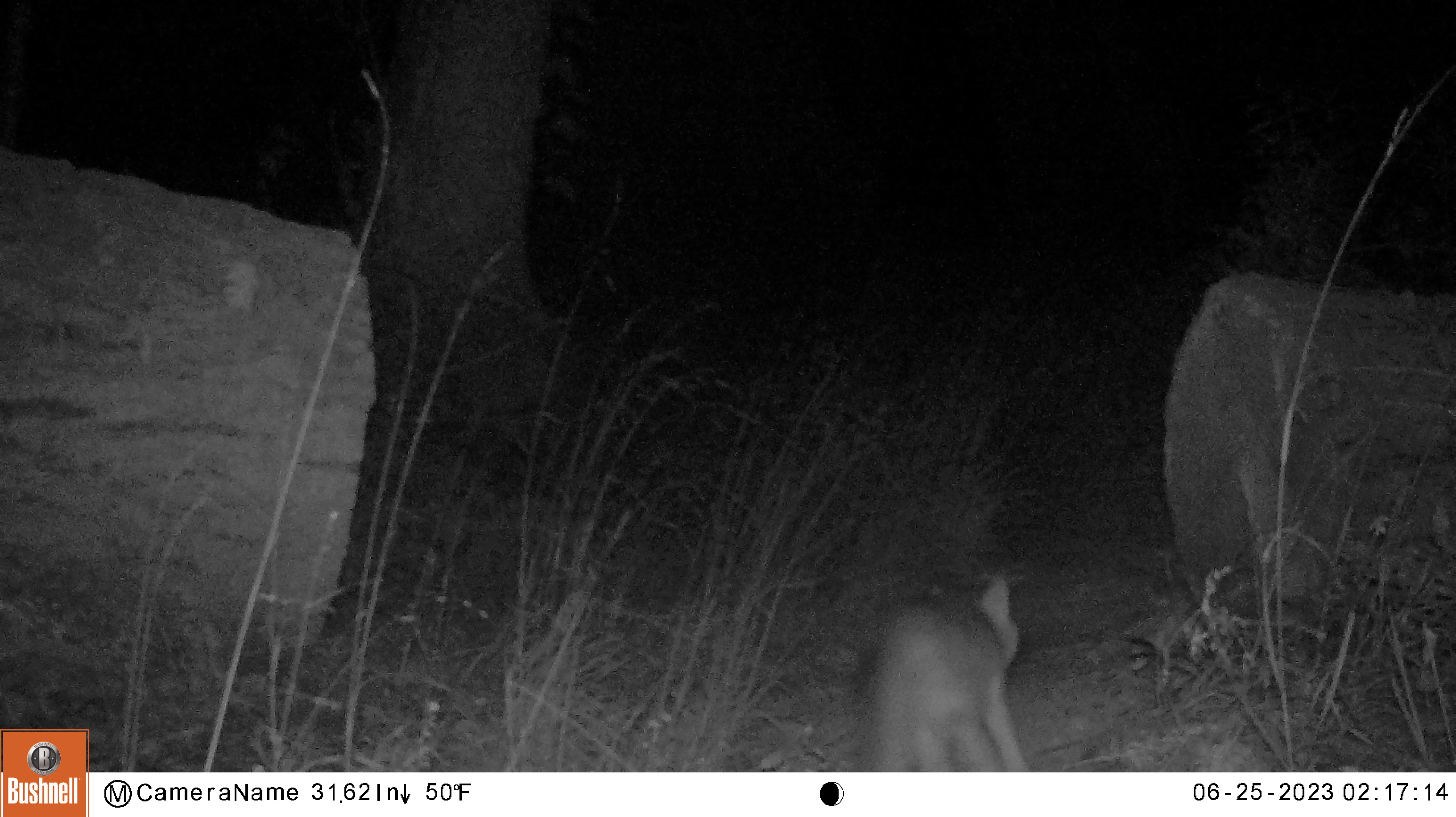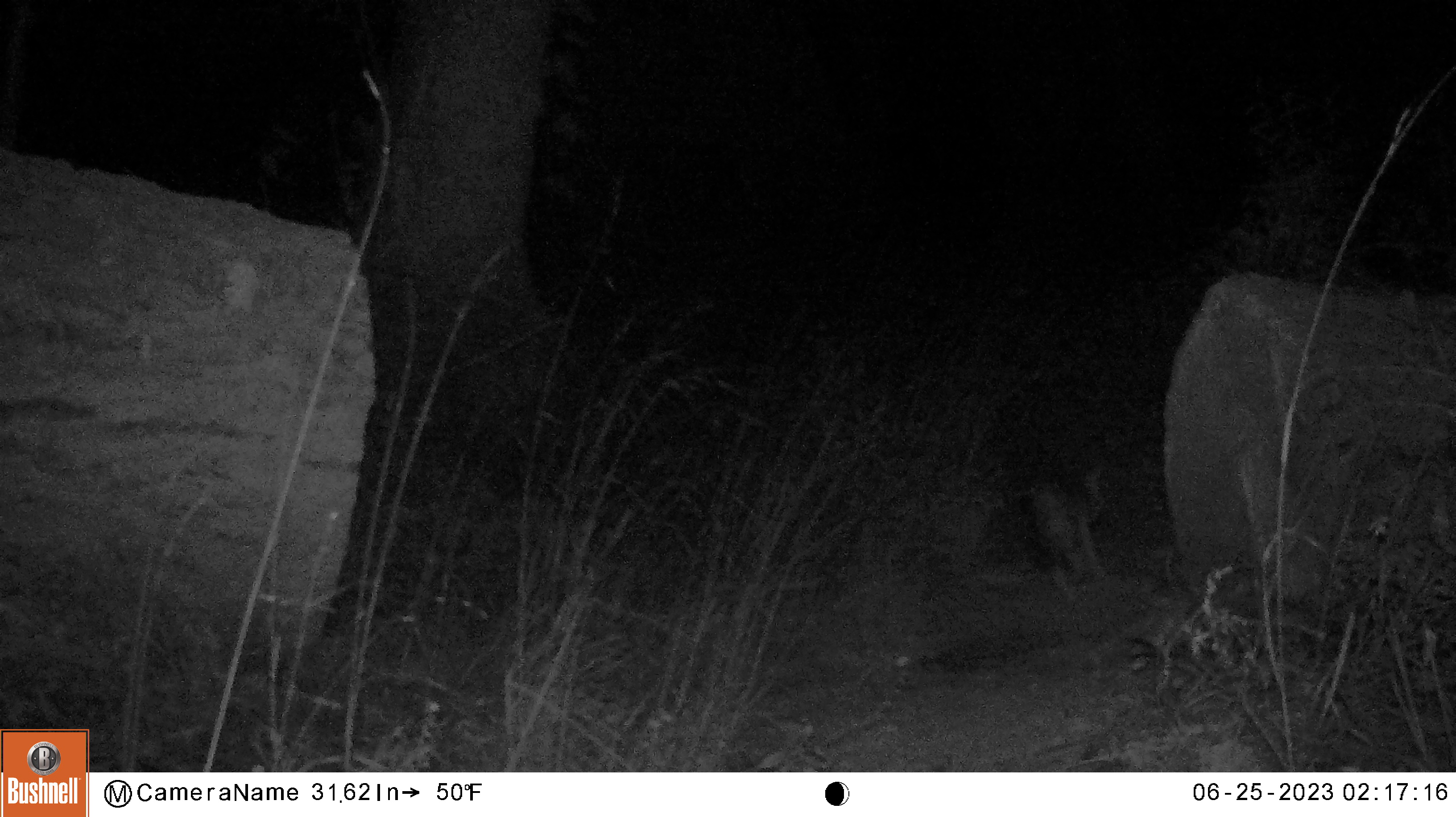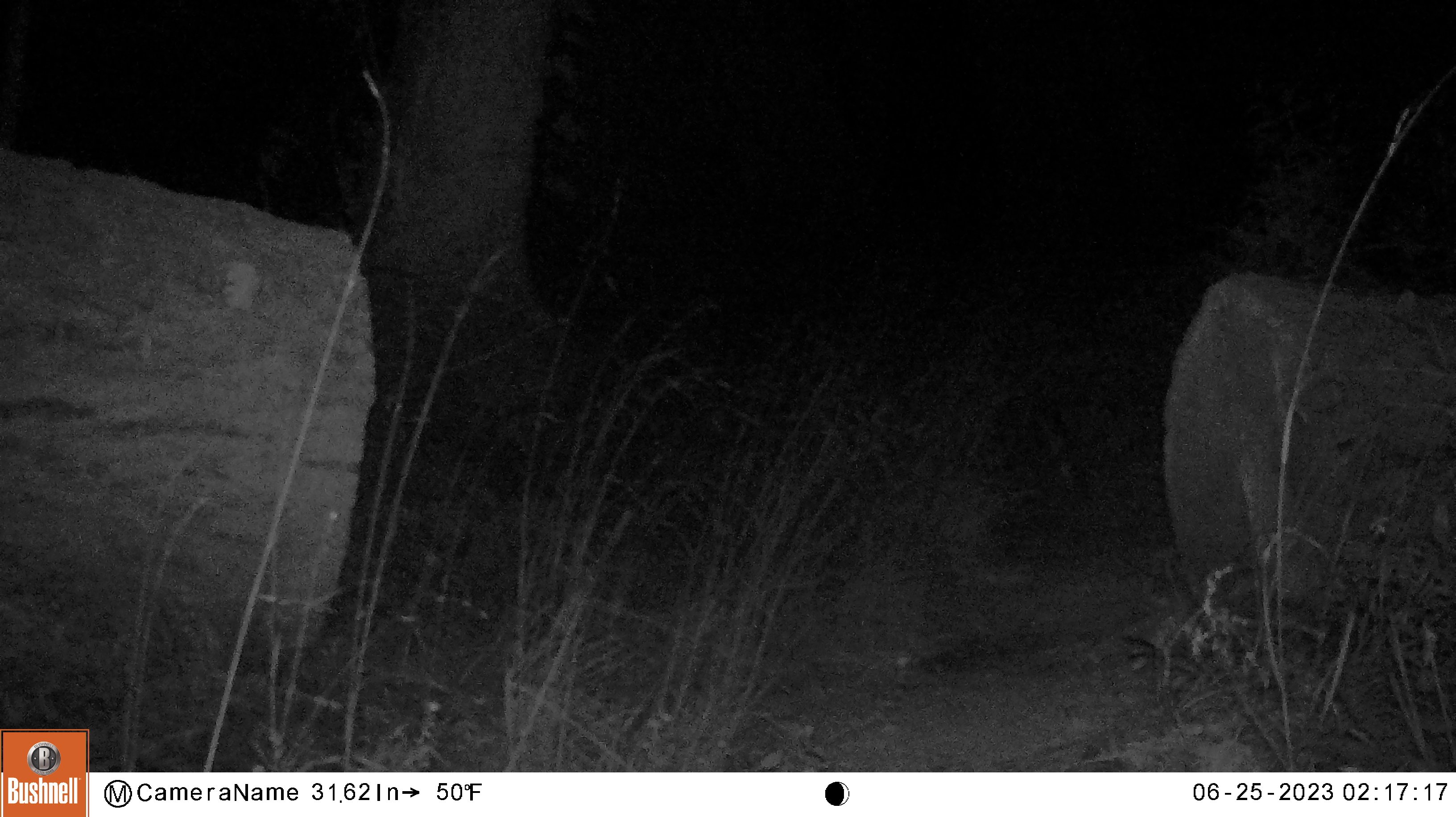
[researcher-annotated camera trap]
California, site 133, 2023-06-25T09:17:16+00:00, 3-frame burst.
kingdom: Animalia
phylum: Chordata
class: Mammalia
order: Carnivora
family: Canidae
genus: Urocyon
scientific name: Urocyon cinereoargenteus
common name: gray fox